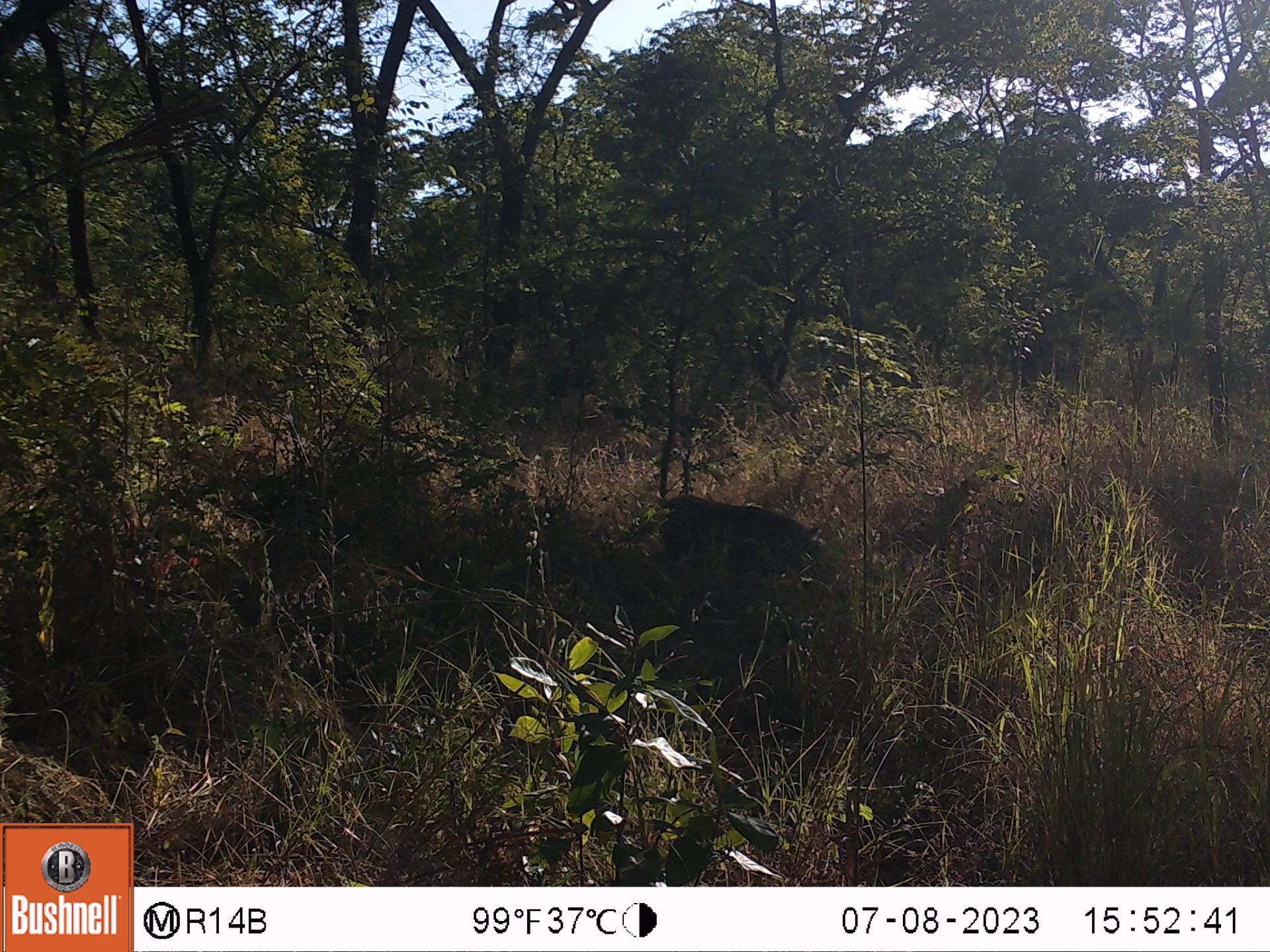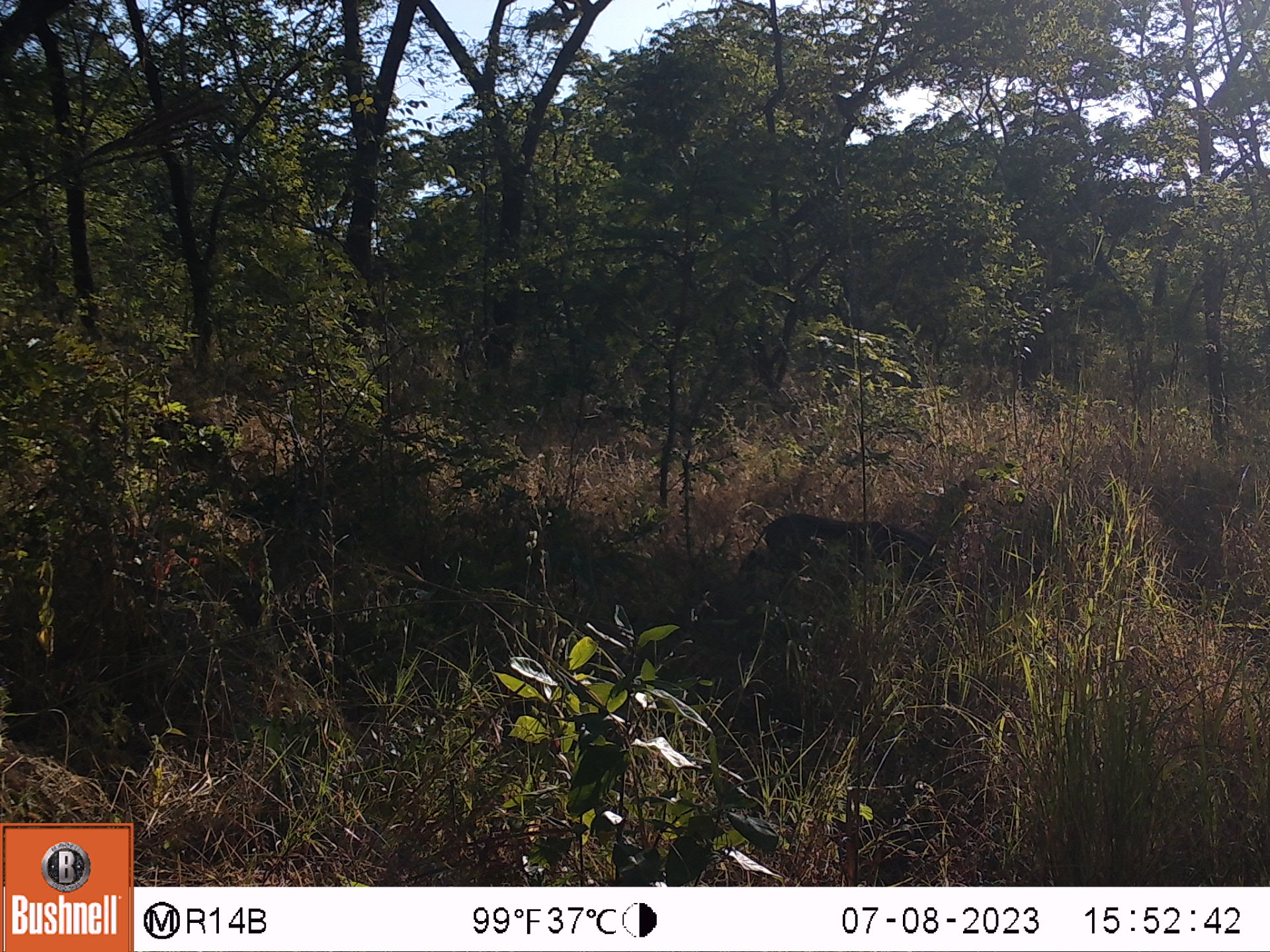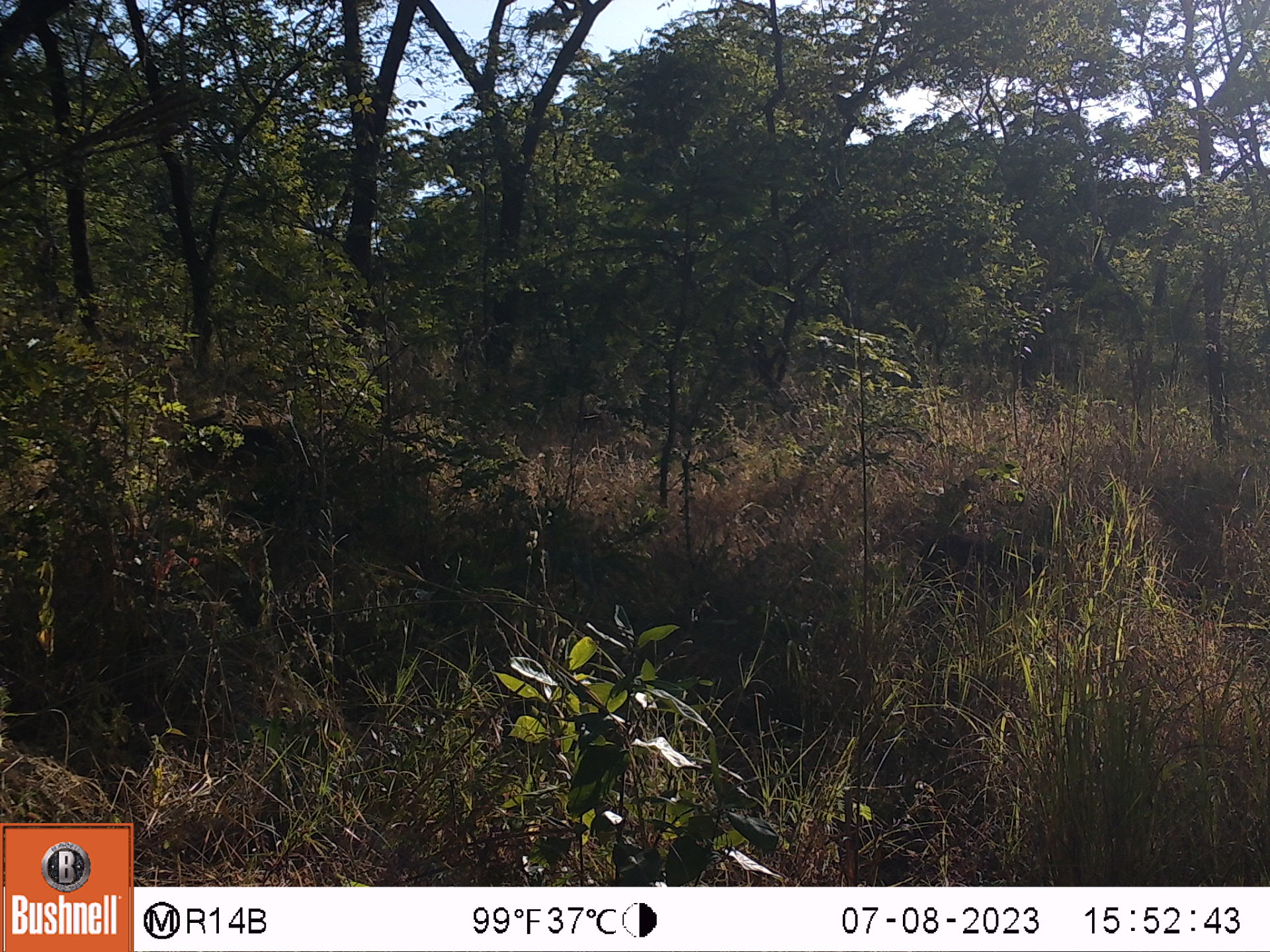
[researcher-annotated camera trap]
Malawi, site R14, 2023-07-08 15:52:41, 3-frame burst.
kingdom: Animalia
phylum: Chordata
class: Mammalia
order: Artiodactyla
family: Suidae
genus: Phacochoerus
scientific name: Phacochoerus africanus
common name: common warthog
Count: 1.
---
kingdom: Animalia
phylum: Chordata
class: Mammalia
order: Primates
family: Cercopithecidae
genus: Papio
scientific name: Papio cynocephalus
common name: yellow baboon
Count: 1.